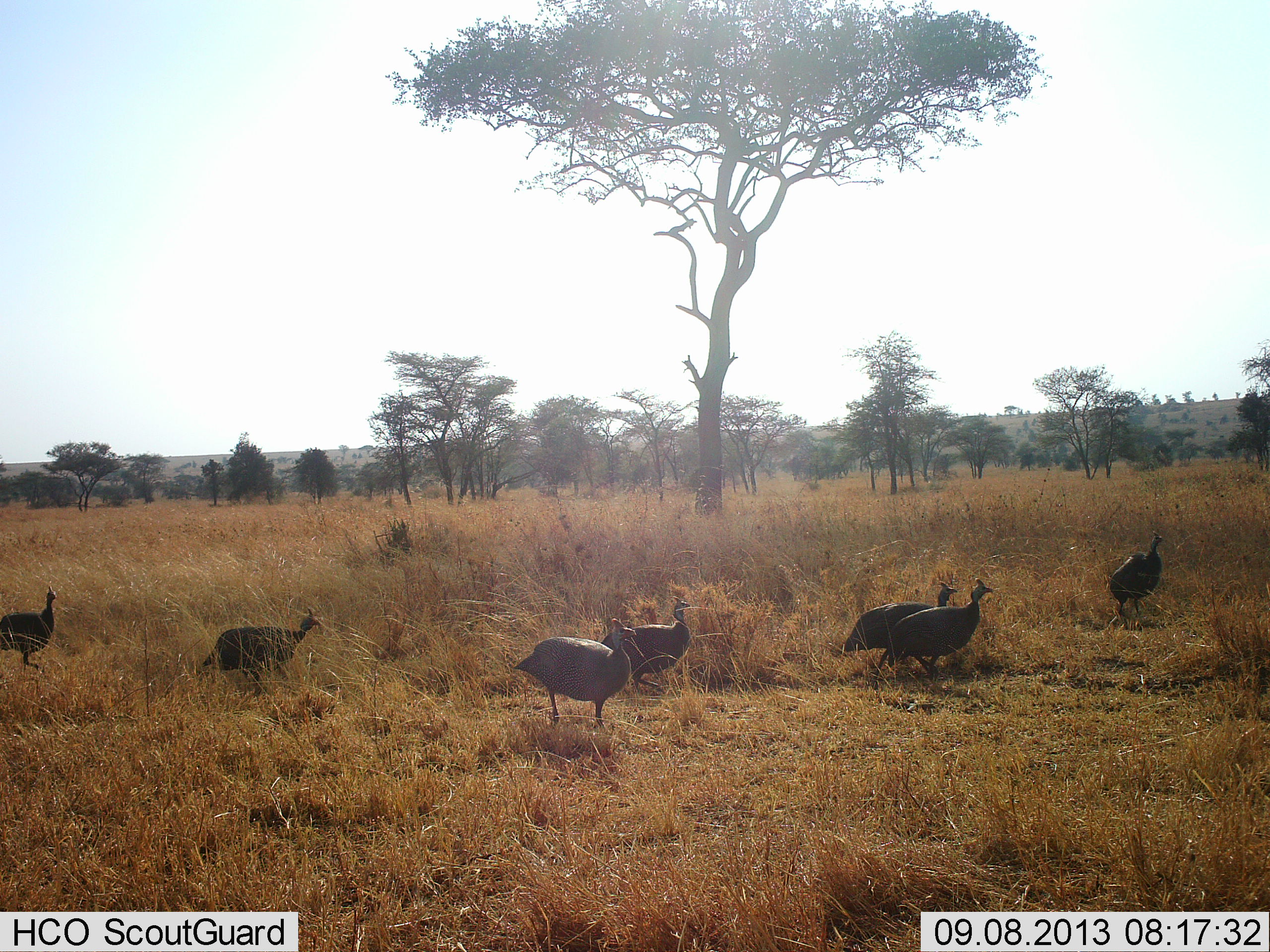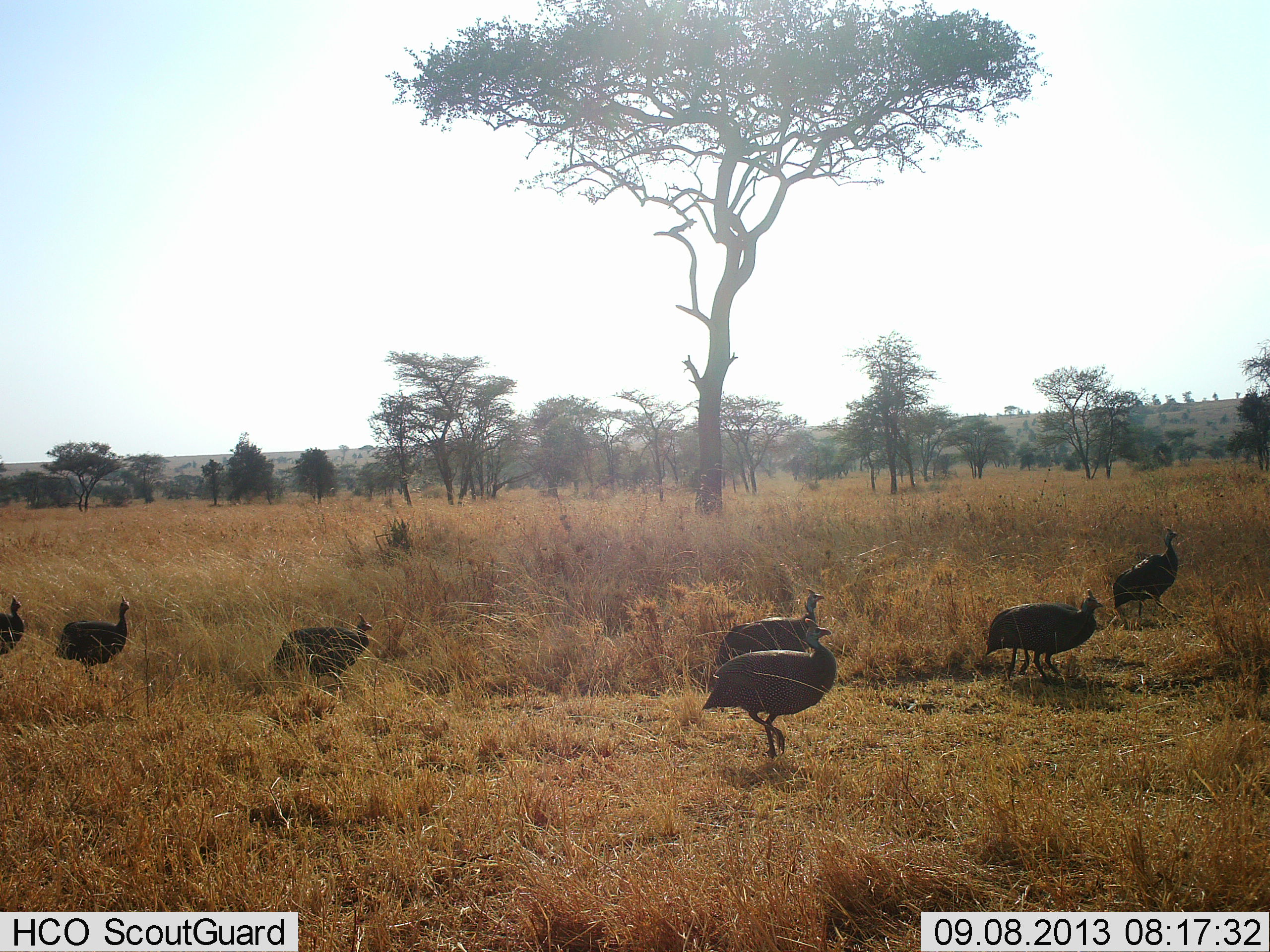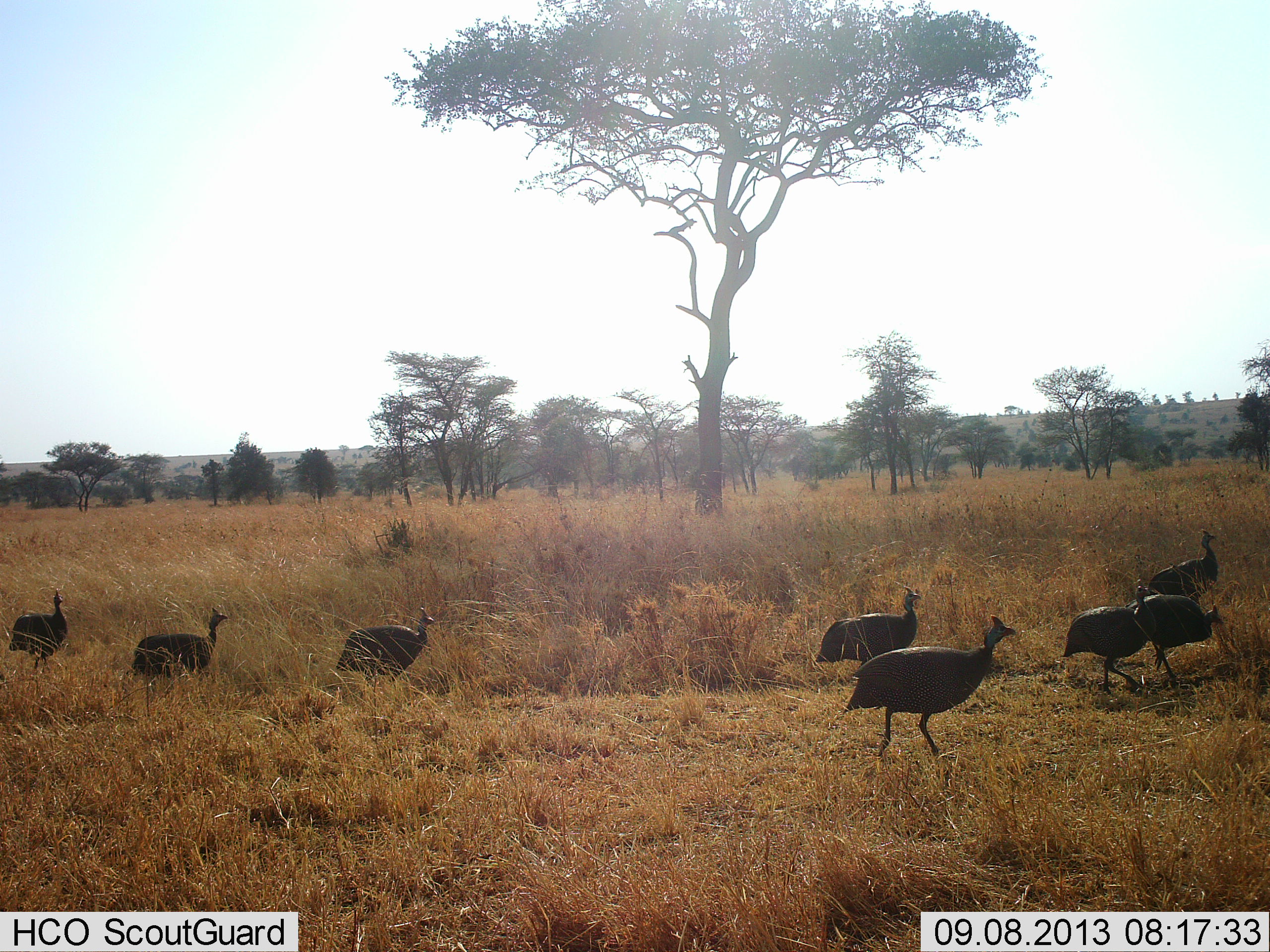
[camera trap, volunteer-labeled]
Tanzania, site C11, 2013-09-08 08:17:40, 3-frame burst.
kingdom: Animalia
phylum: Chordata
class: Aves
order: Galliformes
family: Numididae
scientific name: Numididae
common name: guinea fowl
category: guineafowl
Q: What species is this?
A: Guineafowl (guinea fowl) (Numididae).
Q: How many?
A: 8.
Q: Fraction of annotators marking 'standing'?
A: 0%.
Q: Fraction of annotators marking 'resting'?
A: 0%.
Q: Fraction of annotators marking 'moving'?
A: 100%.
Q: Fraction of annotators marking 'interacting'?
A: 0%.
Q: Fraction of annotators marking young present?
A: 0%.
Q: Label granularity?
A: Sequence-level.